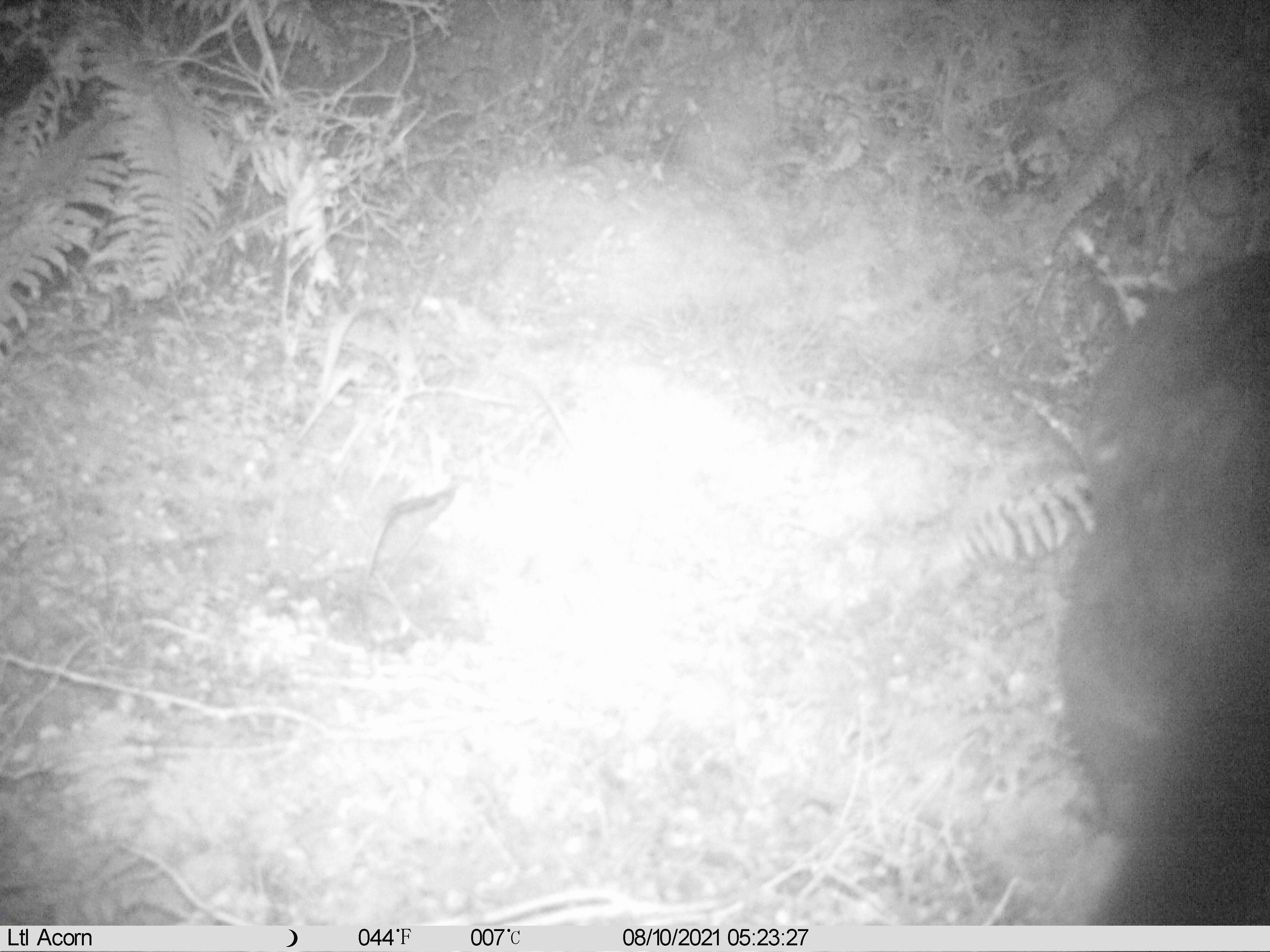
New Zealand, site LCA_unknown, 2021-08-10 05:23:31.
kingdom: Animalia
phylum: Chordata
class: Mammalia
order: Diprotodontia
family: Phalangeridae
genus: Trichosurus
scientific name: Trichosurus vulpecula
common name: common brushtail possum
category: possum